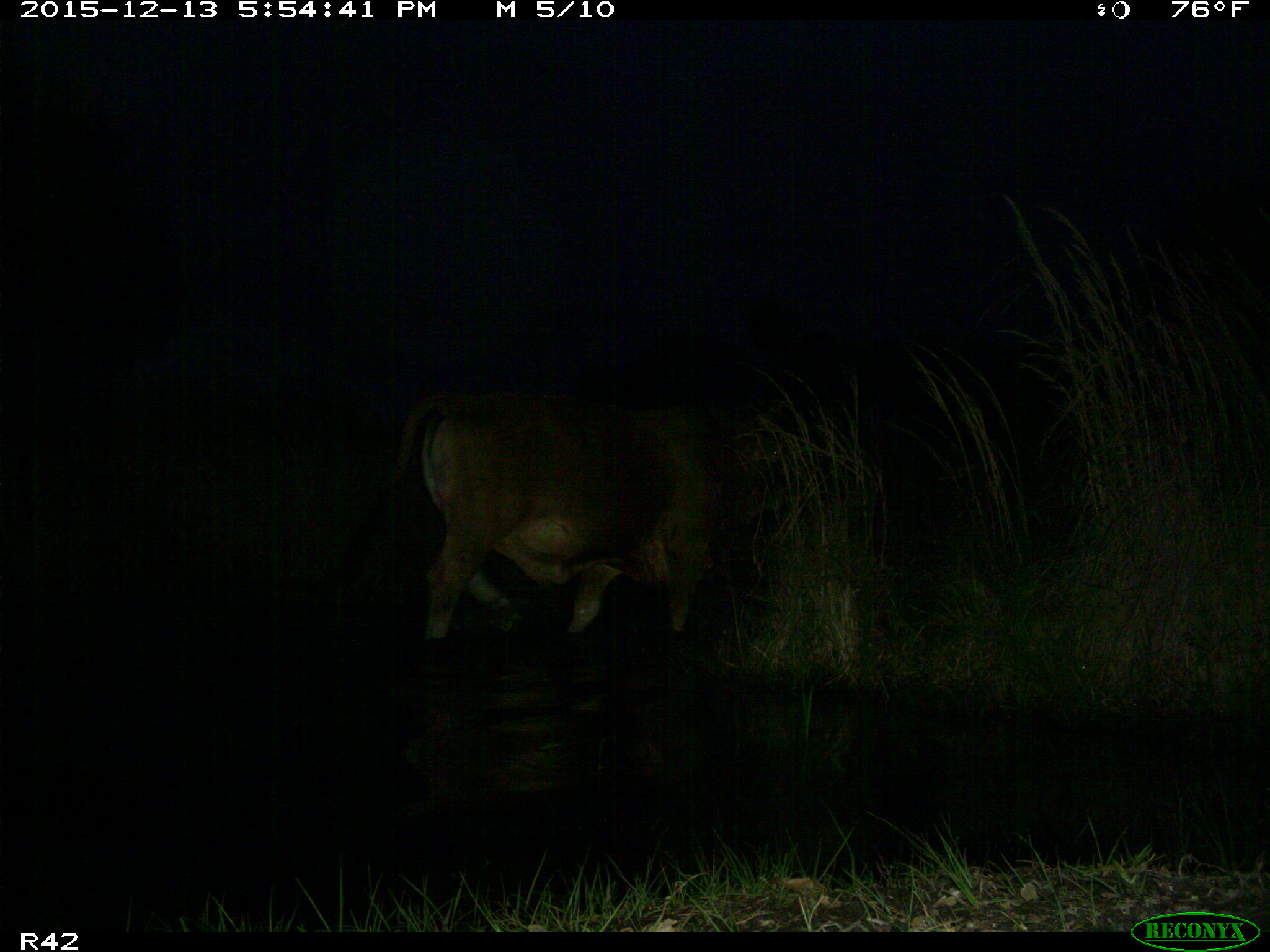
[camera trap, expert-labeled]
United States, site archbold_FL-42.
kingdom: Animalia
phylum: Chordata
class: Mammalia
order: Artiodactyla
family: Bovidae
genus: Bos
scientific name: Bos taurus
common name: domestic cow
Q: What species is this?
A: Bos taurus (domestic cow).